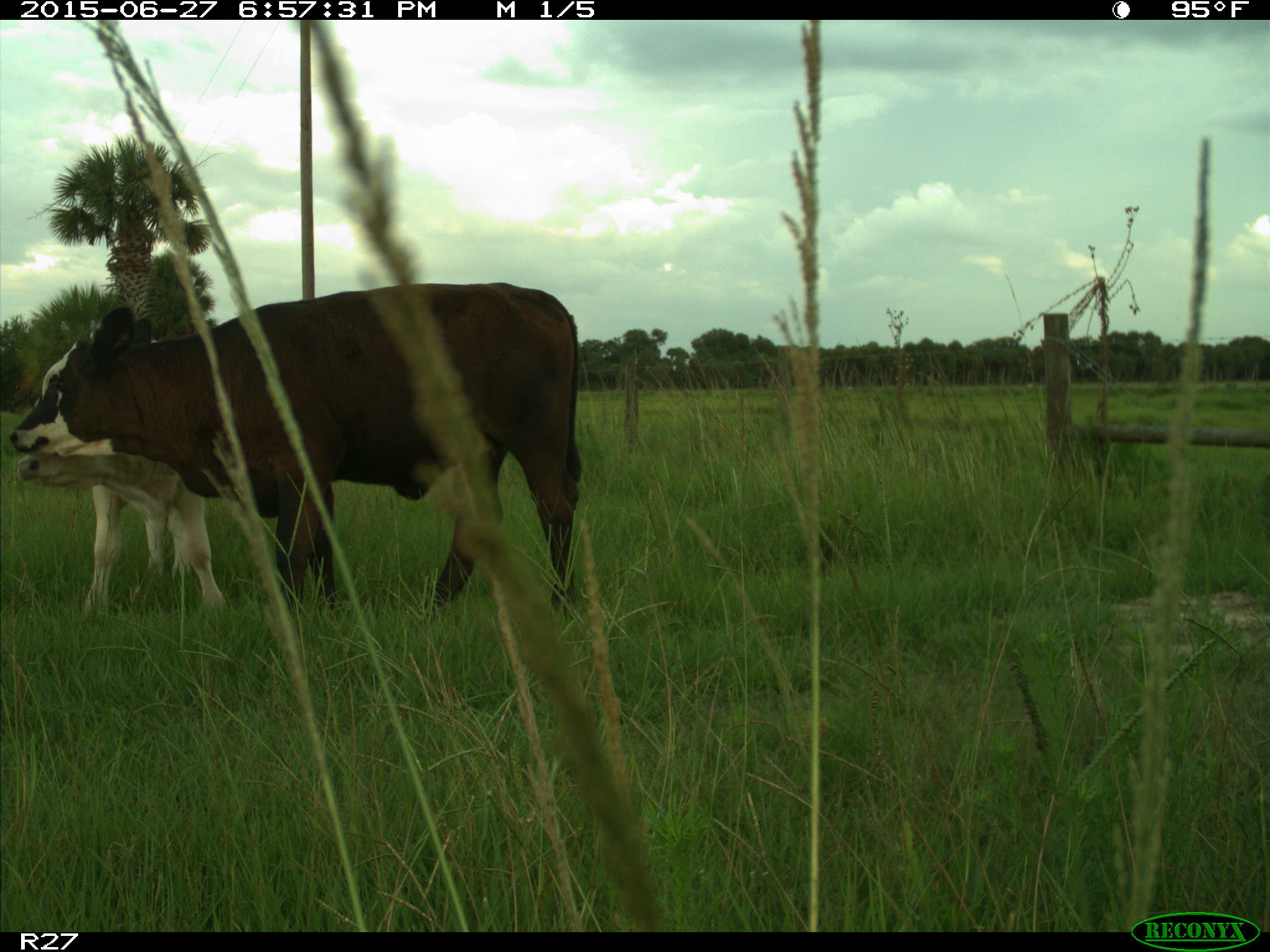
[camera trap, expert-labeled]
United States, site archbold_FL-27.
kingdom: Animalia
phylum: Chordata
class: Mammalia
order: Artiodactyla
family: Bovidae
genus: Bos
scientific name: Bos taurus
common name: domestic cow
Bos taurus (domestic cow).